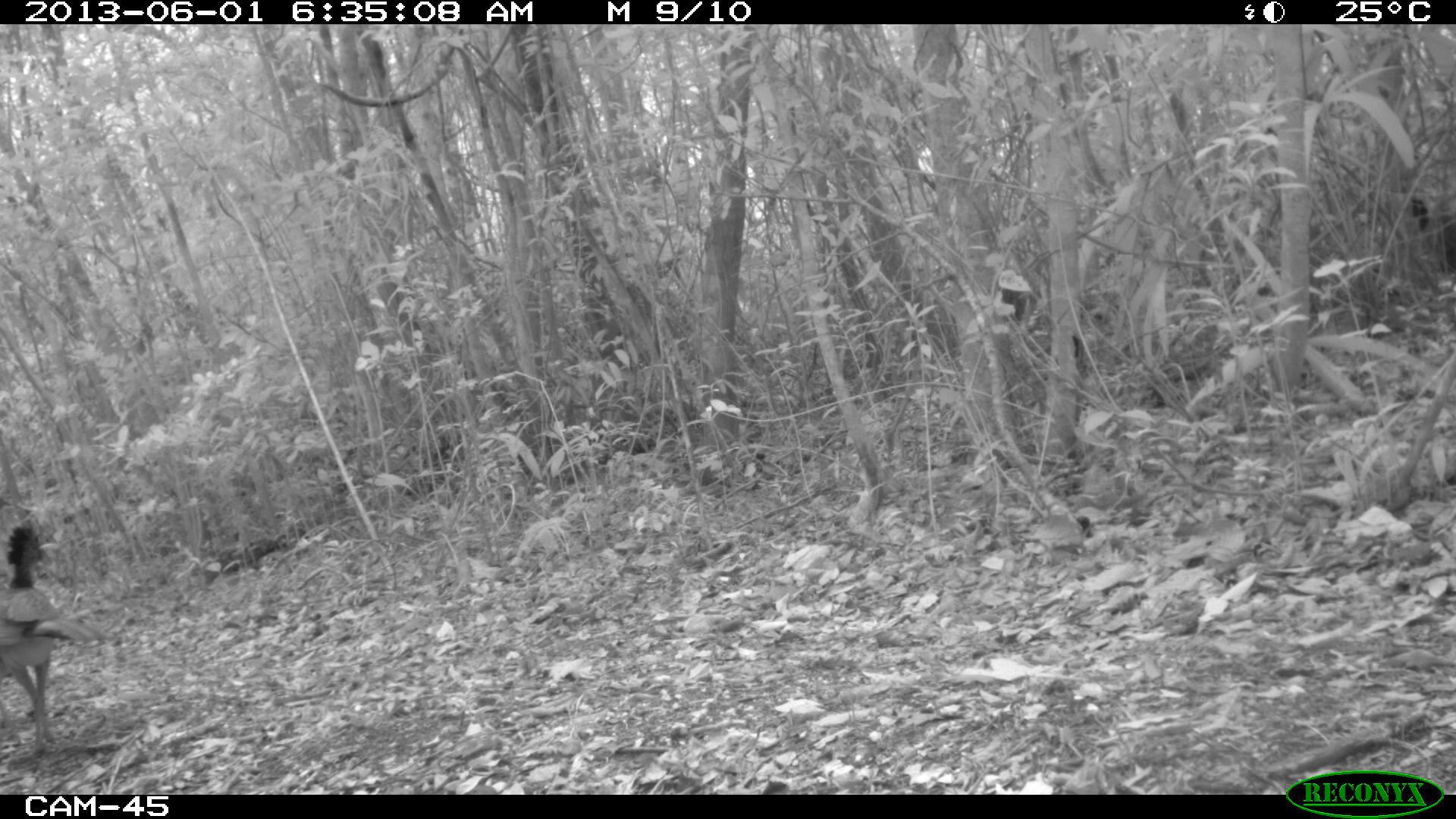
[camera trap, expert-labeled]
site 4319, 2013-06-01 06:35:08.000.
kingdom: Animalia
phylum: Chordata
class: Aves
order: Galliformes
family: Cracidae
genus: Crax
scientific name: Crax rubra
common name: great curassow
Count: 3.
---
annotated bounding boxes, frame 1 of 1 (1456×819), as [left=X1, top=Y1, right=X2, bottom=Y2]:
crax rubra: [left=0, top=520, right=99, bottom=749]